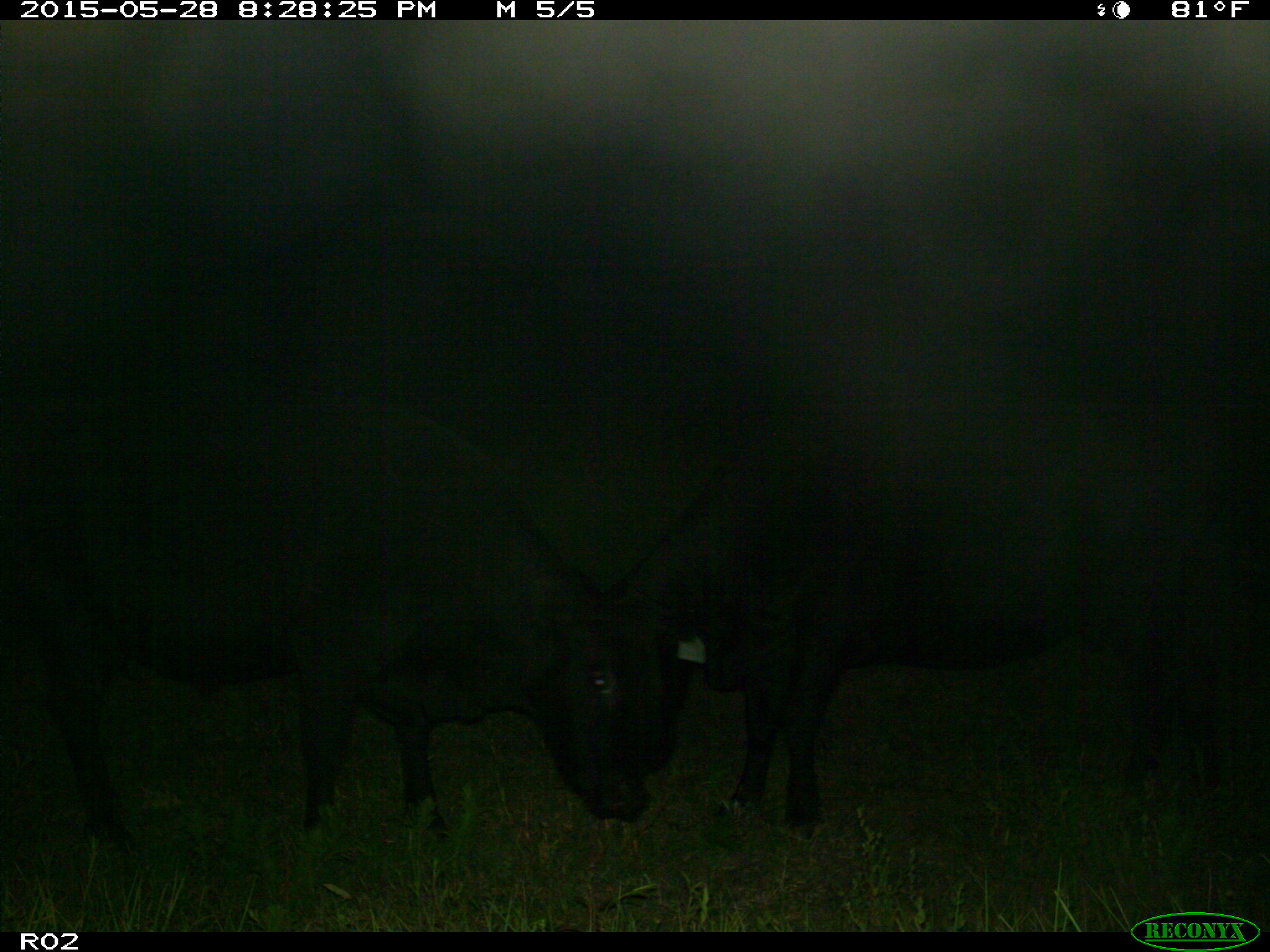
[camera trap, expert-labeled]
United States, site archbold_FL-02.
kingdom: Animalia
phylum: Chordata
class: Mammalia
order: Artiodactyla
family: Bovidae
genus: Bos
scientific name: Bos taurus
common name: domestic cow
Bos taurus (domestic cow).